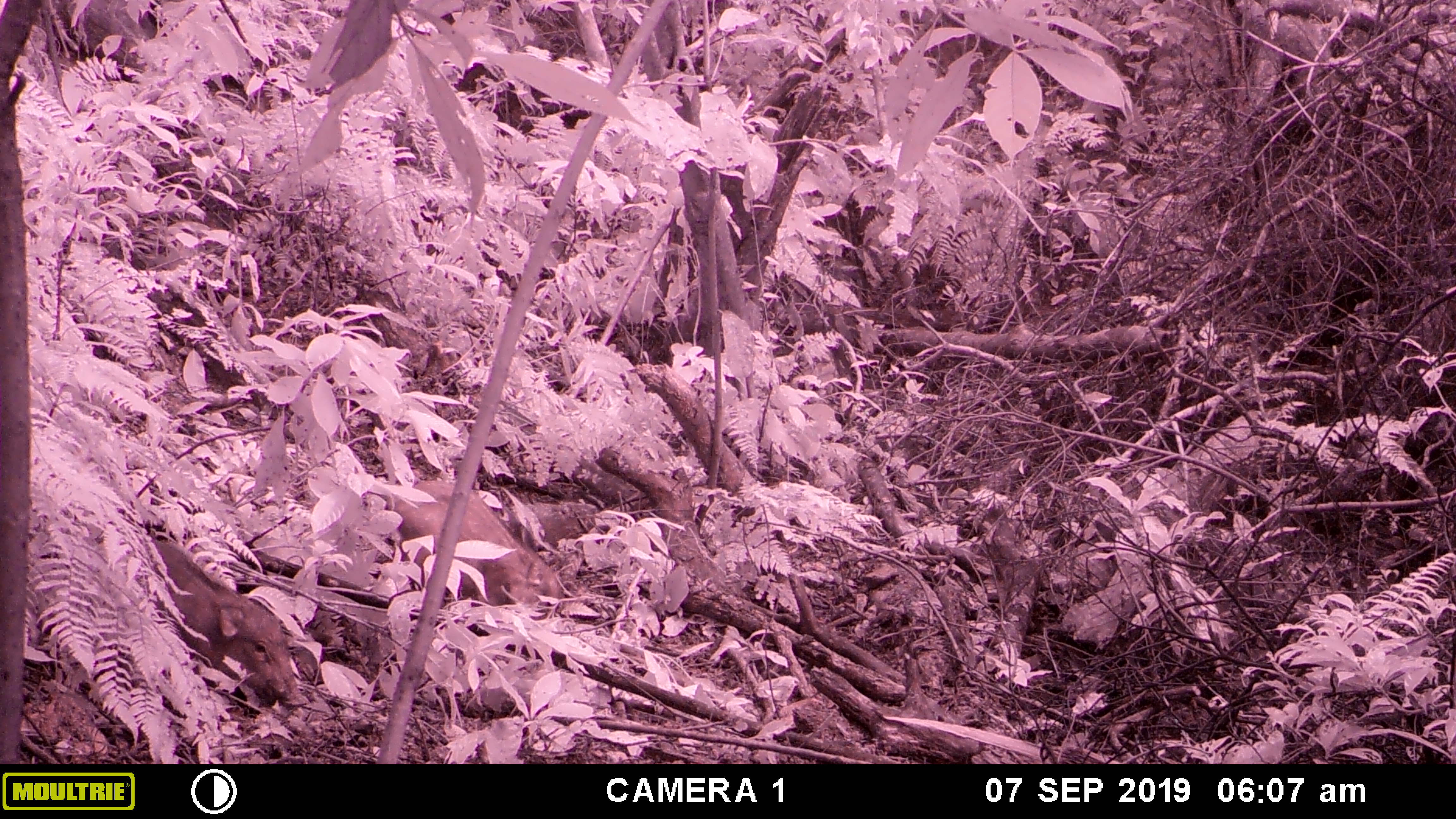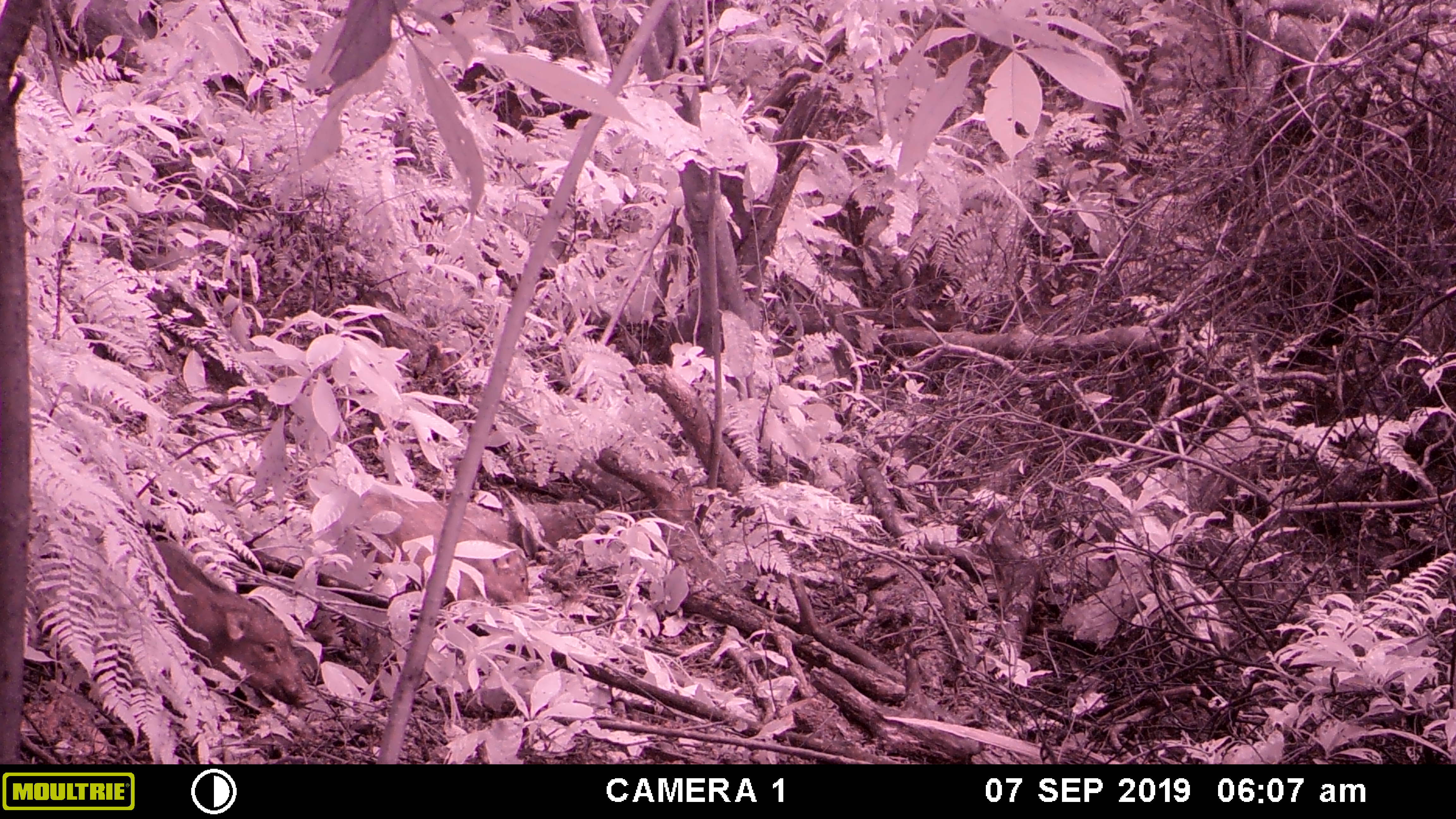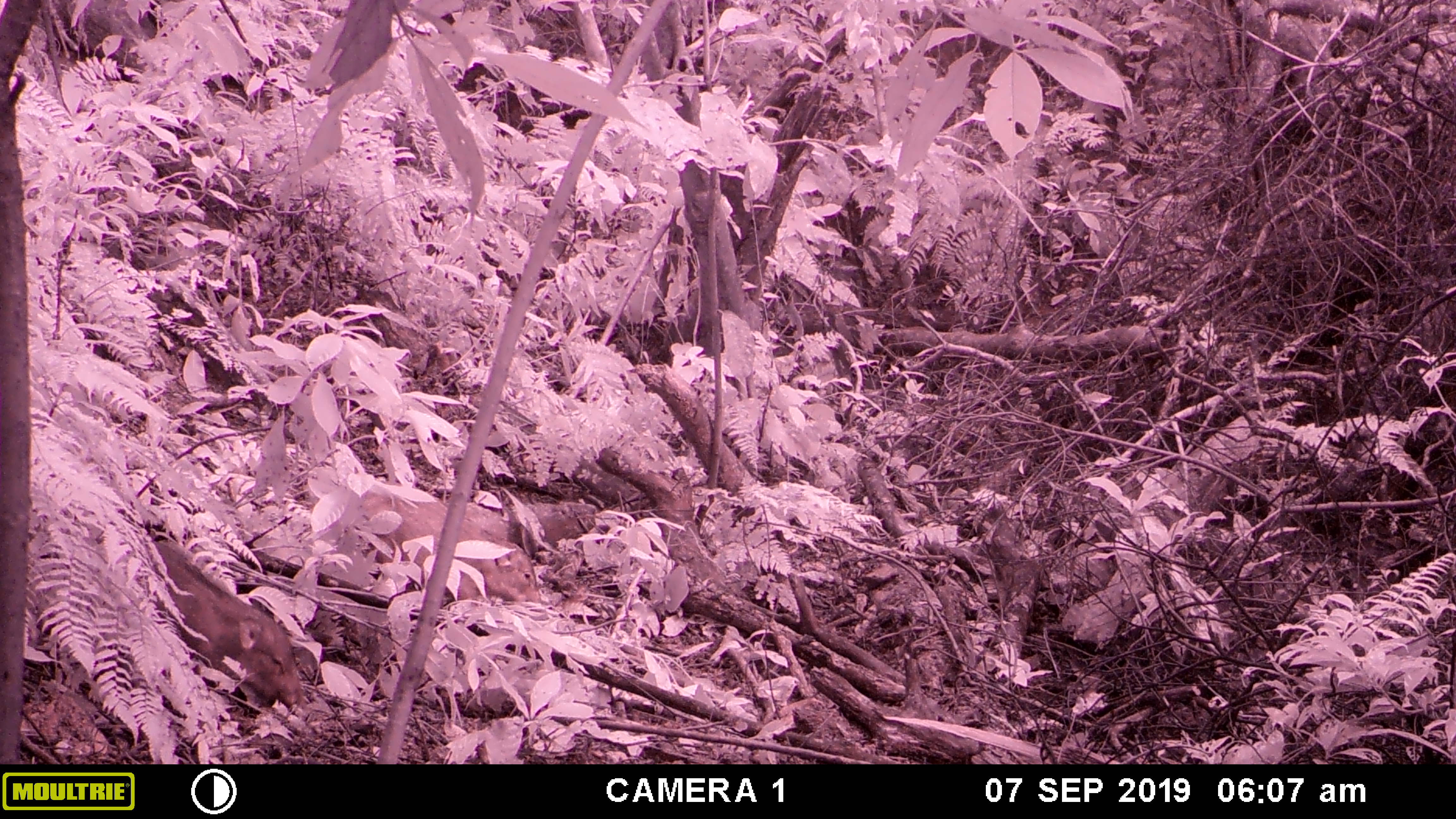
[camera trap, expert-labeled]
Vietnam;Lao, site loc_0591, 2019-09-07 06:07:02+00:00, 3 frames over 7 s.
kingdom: Animalia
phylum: Chordata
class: Mammalia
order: Artiodactyla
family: Suidae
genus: Sus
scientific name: Sus scrofa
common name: eurasian wild pig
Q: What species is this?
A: Eurasian wild pig (Sus scrofa).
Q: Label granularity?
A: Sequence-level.